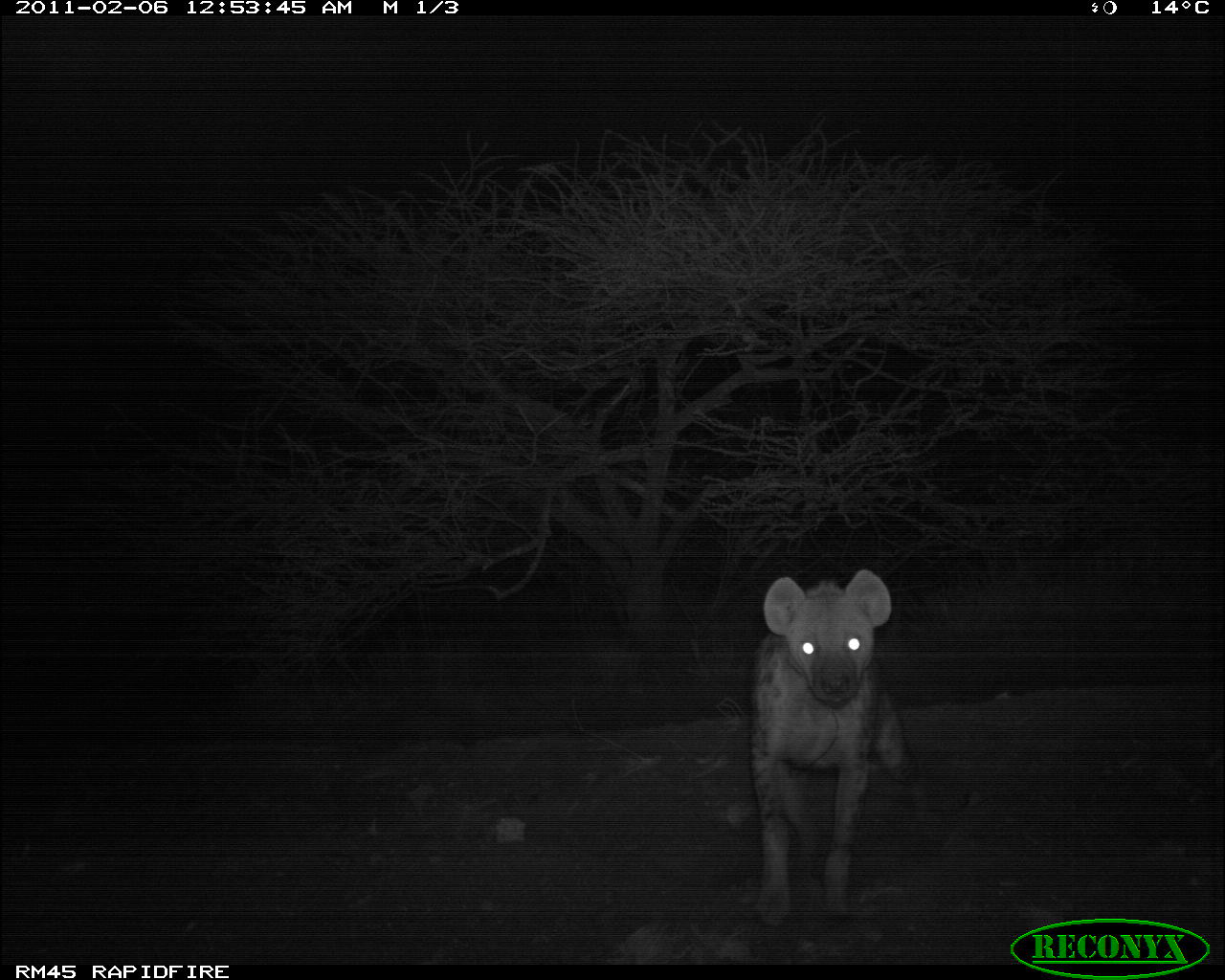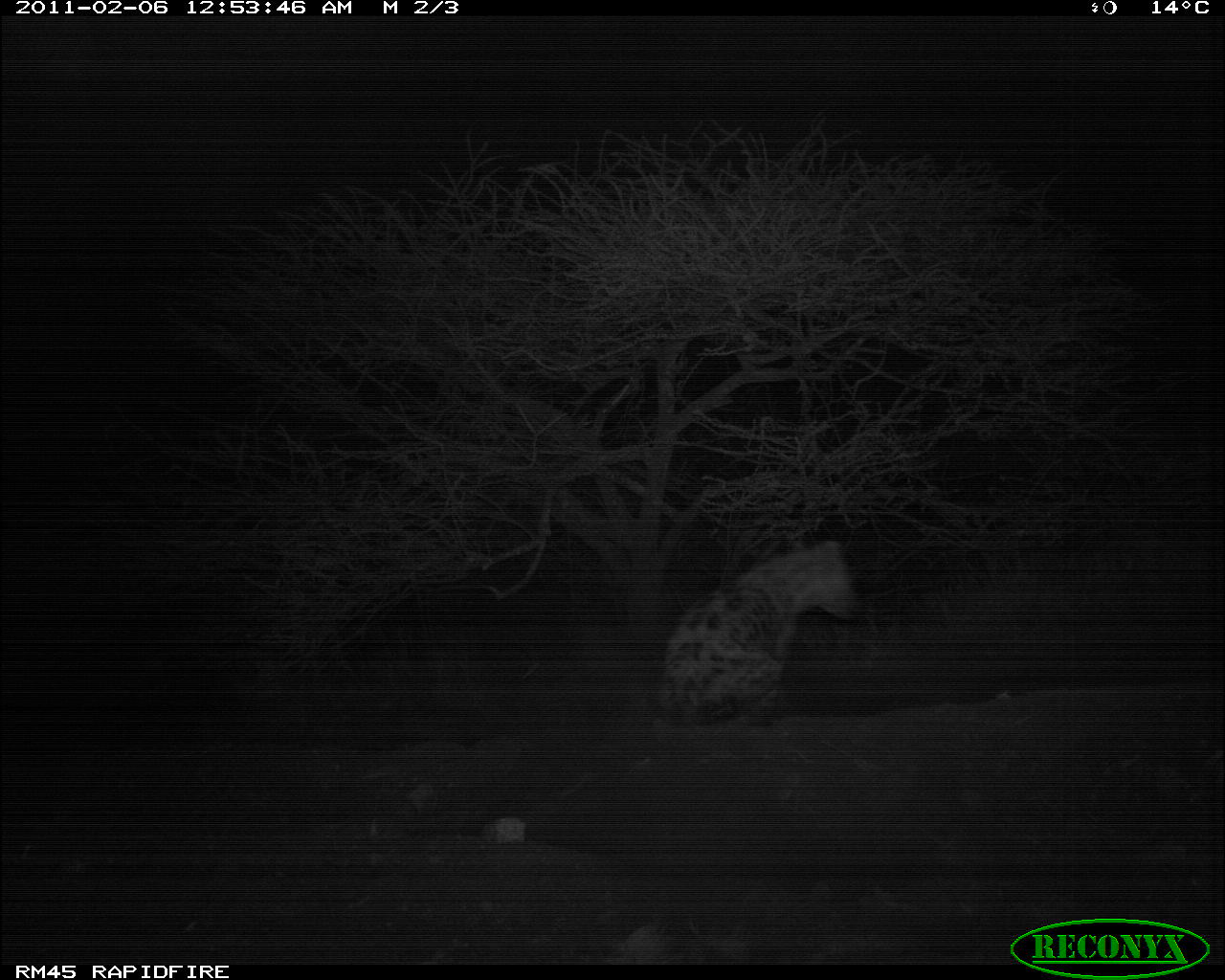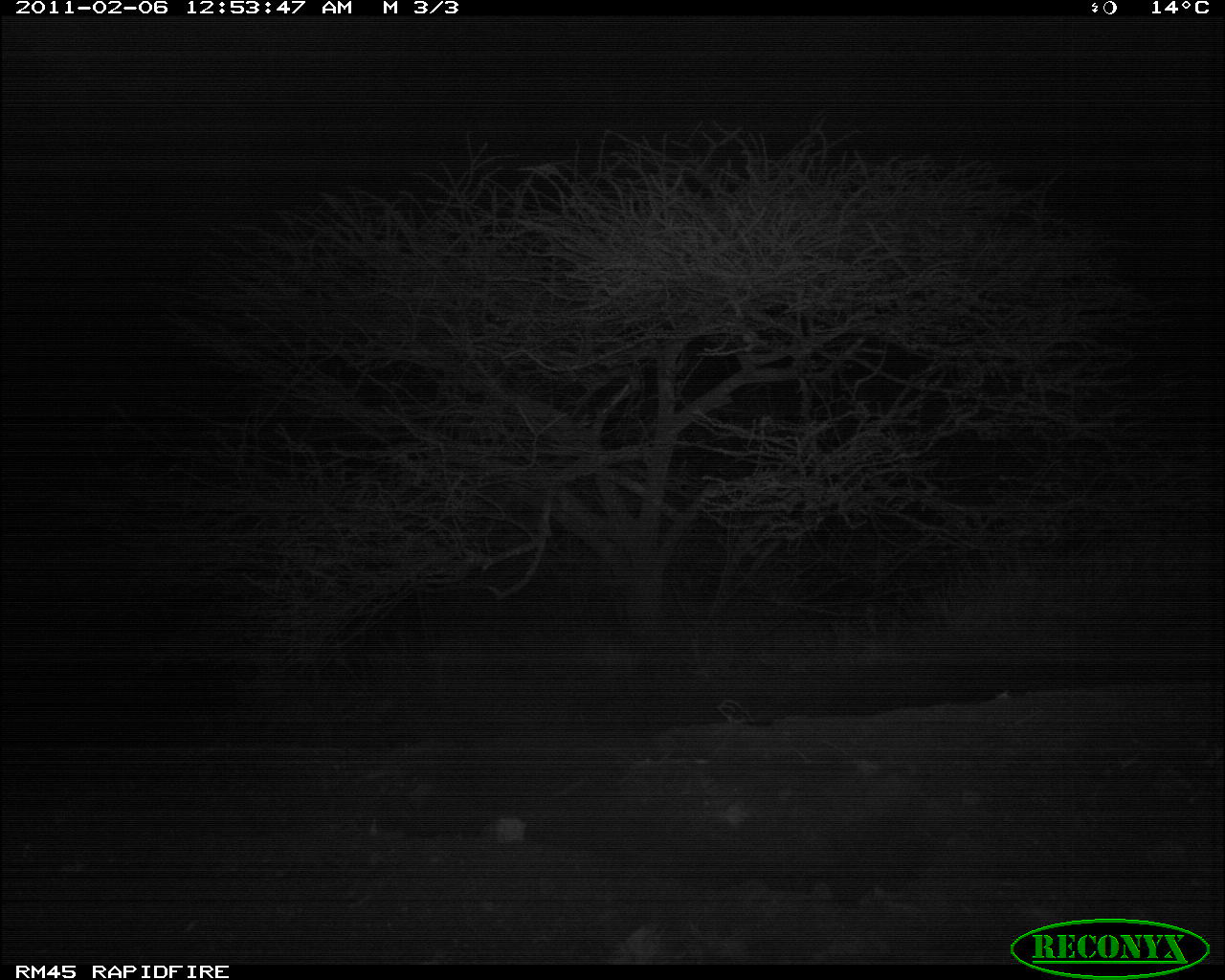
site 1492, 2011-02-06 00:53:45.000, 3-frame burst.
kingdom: Animalia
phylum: Chordata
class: Mammalia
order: Carnivora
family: Hyaenidae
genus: Crocuta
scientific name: Crocuta crocuta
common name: spotted hyena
Crocuta crocuta (spotted hyena), count 1.